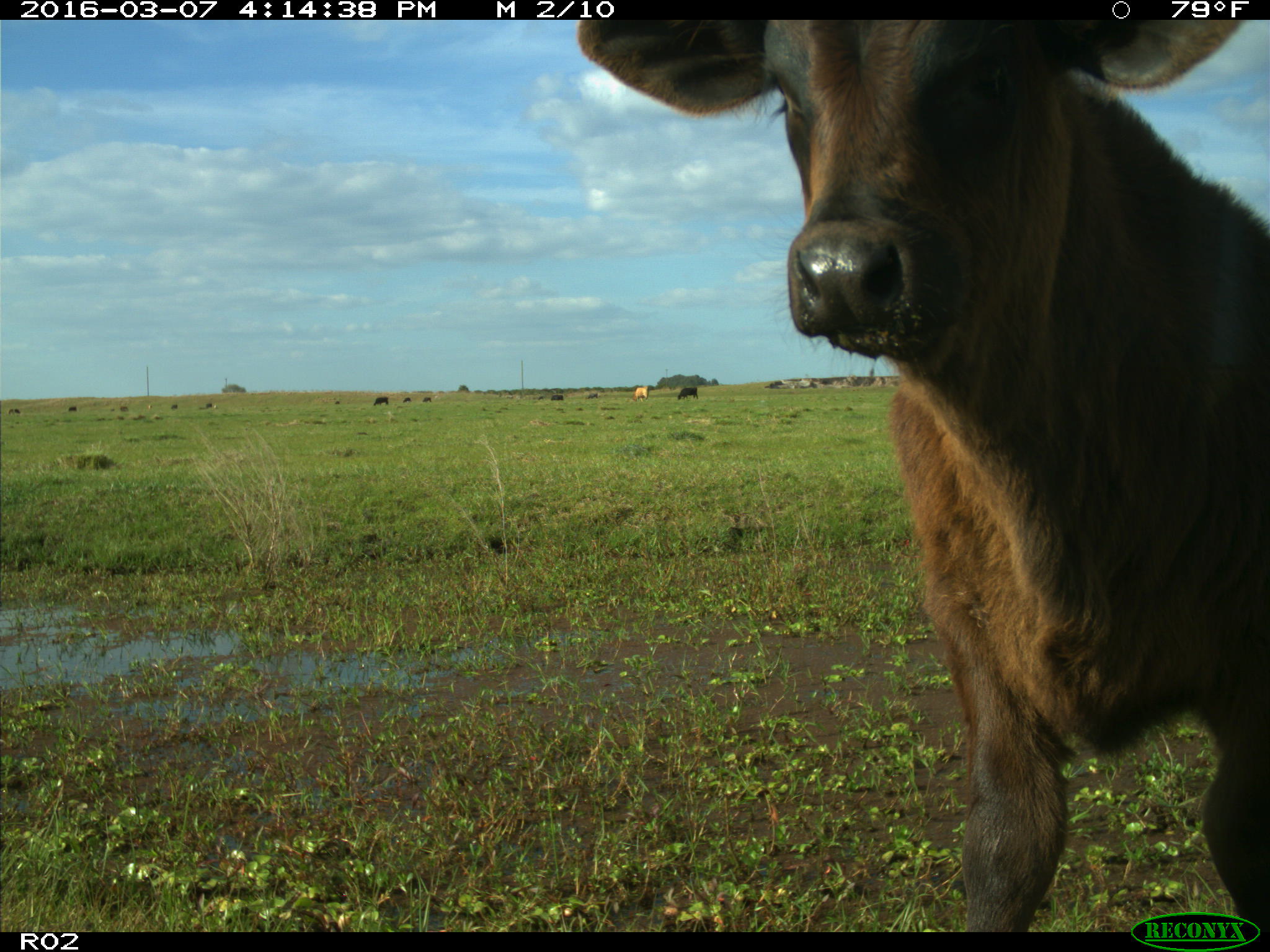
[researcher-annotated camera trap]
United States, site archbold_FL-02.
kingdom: Animalia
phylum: Chordata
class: Mammalia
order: Artiodactyla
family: Bovidae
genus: Bos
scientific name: Bos taurus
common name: domestic cow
Bos taurus (domestic cow).